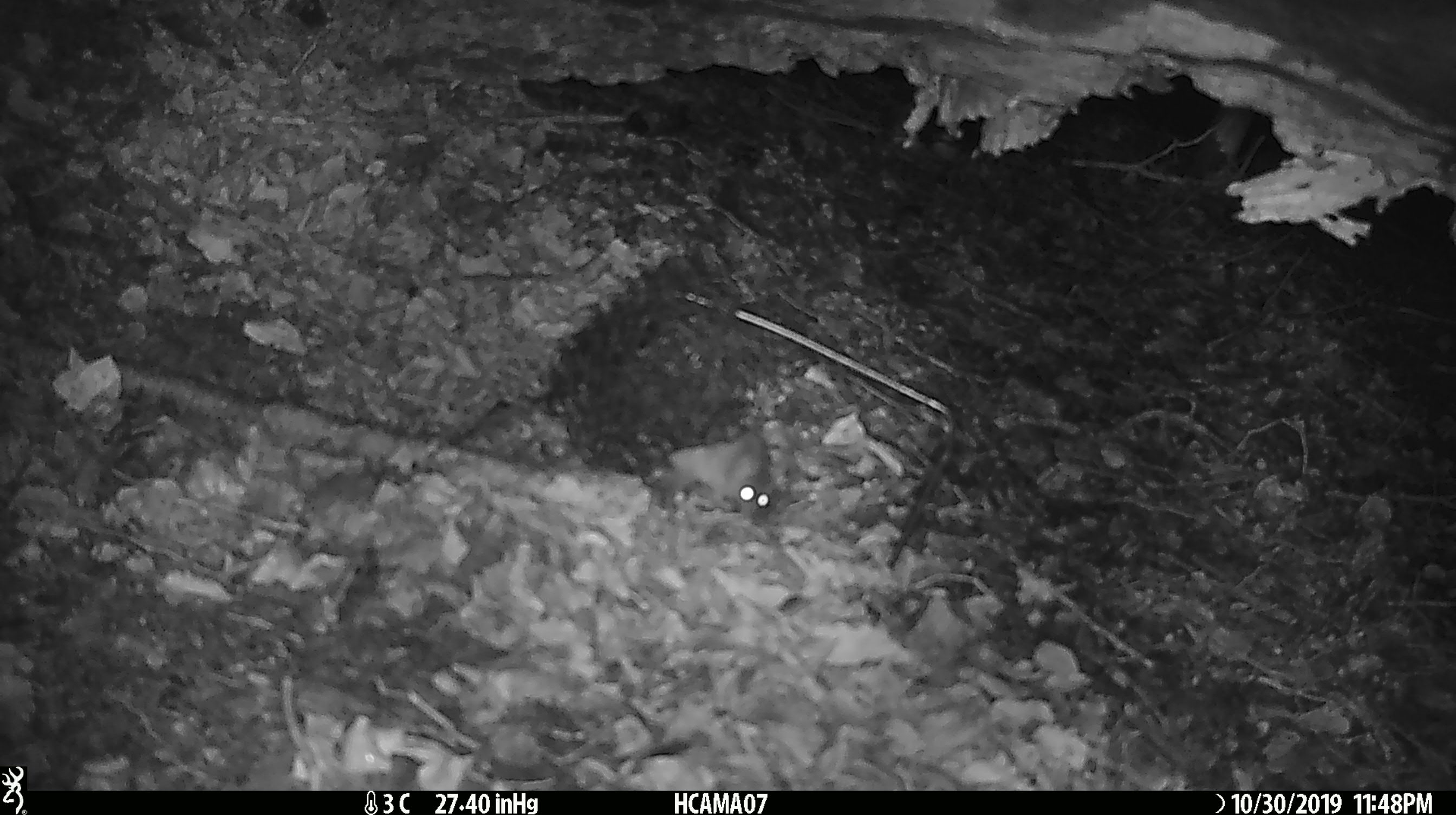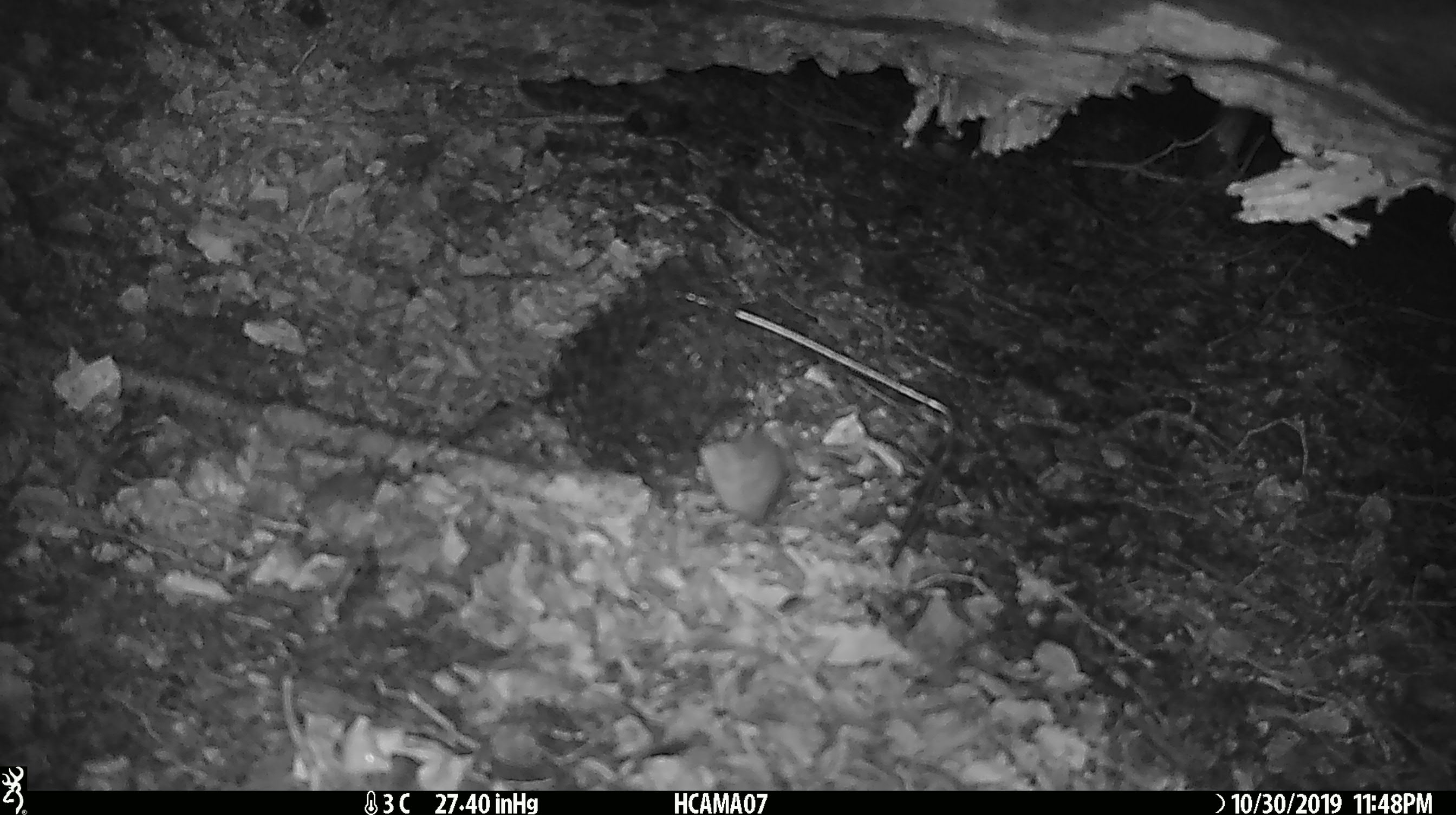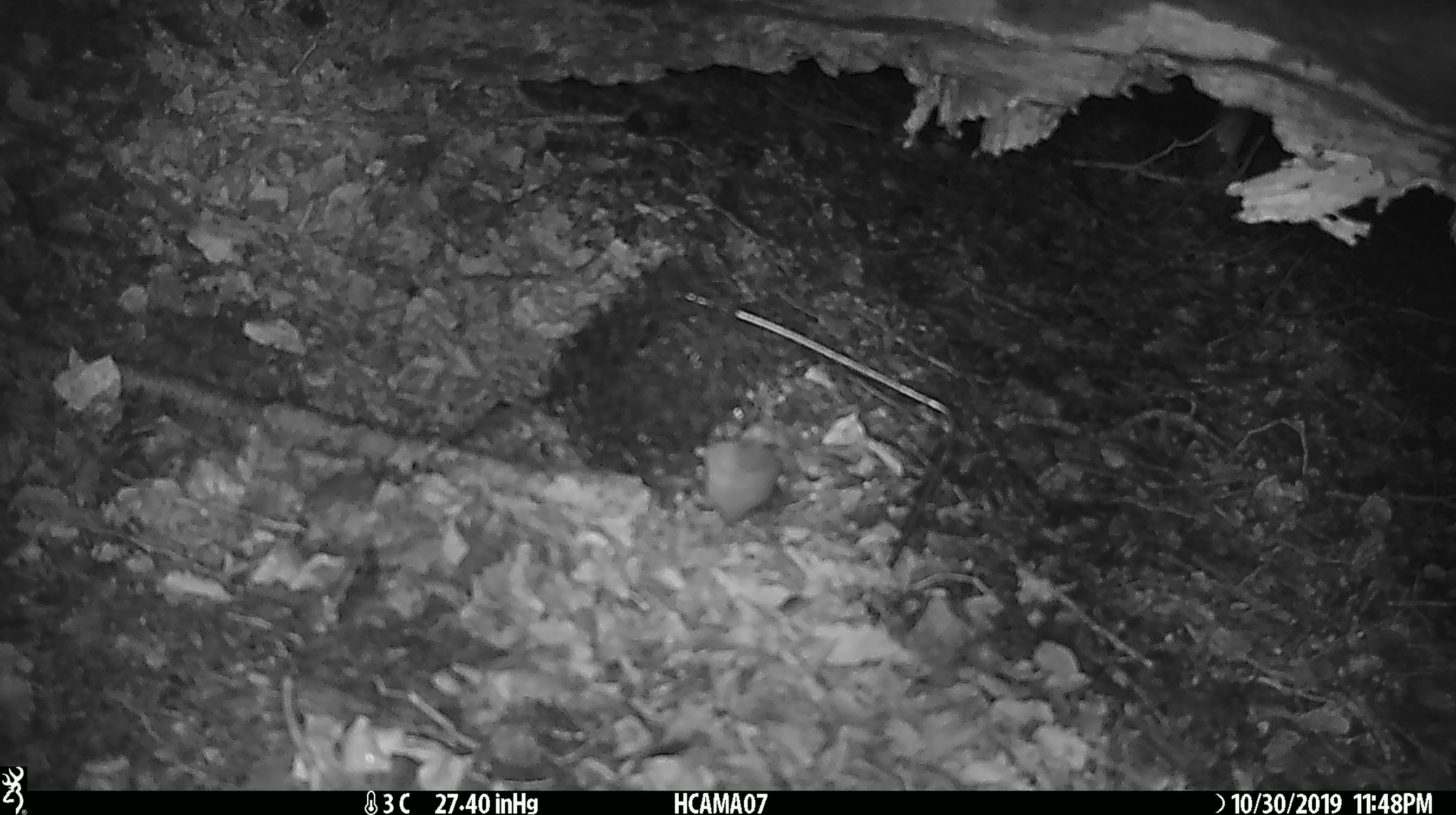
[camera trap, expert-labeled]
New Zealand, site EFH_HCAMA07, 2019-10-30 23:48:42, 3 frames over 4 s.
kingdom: Animalia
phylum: Chordata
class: Mammalia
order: Rodentia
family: Muridae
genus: Mus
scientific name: Mus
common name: mouse